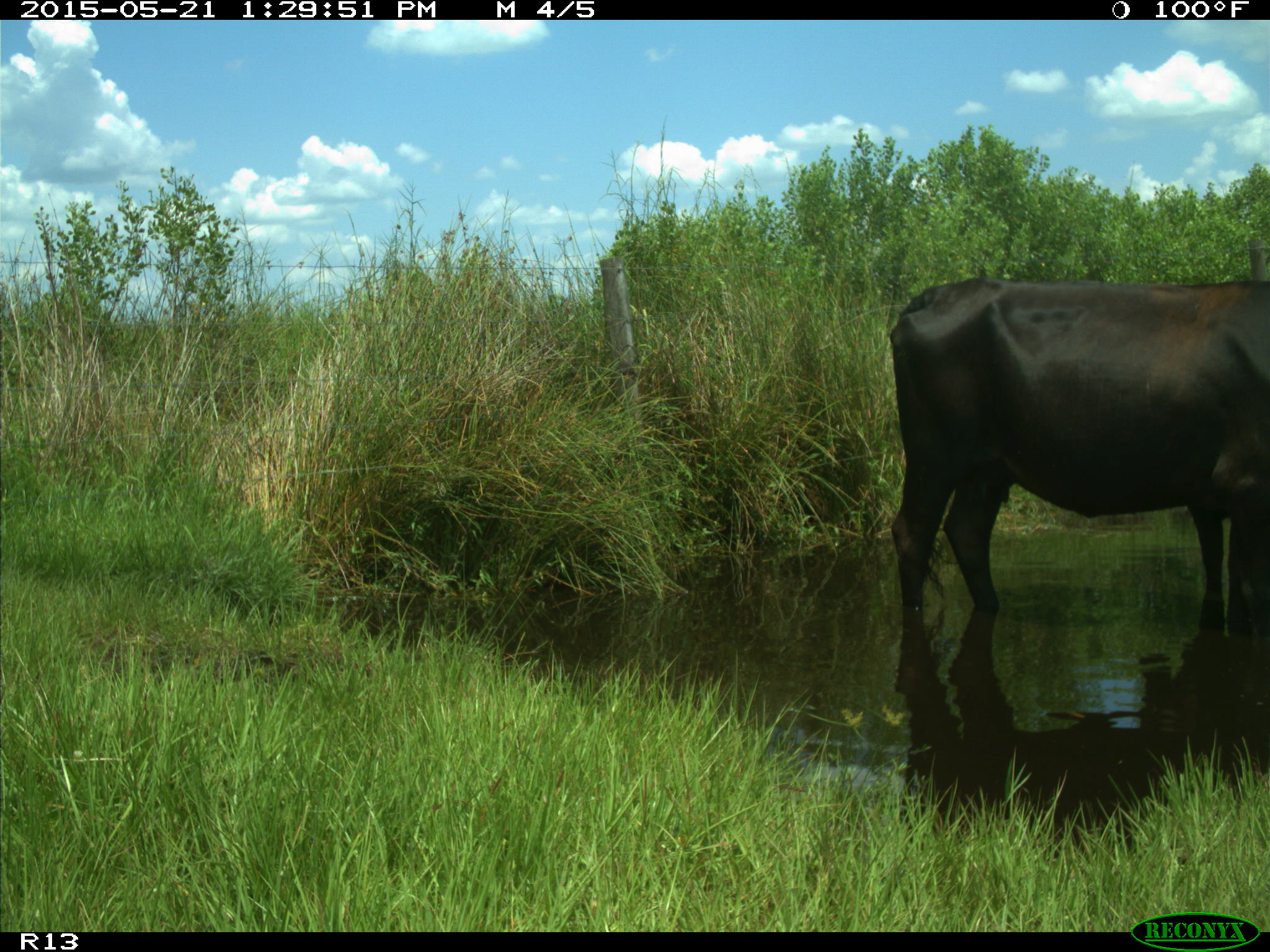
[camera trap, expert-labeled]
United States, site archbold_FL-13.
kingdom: Animalia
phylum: Chordata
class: Mammalia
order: Artiodactyla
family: Bovidae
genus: Bos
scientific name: Bos taurus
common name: domestic cow